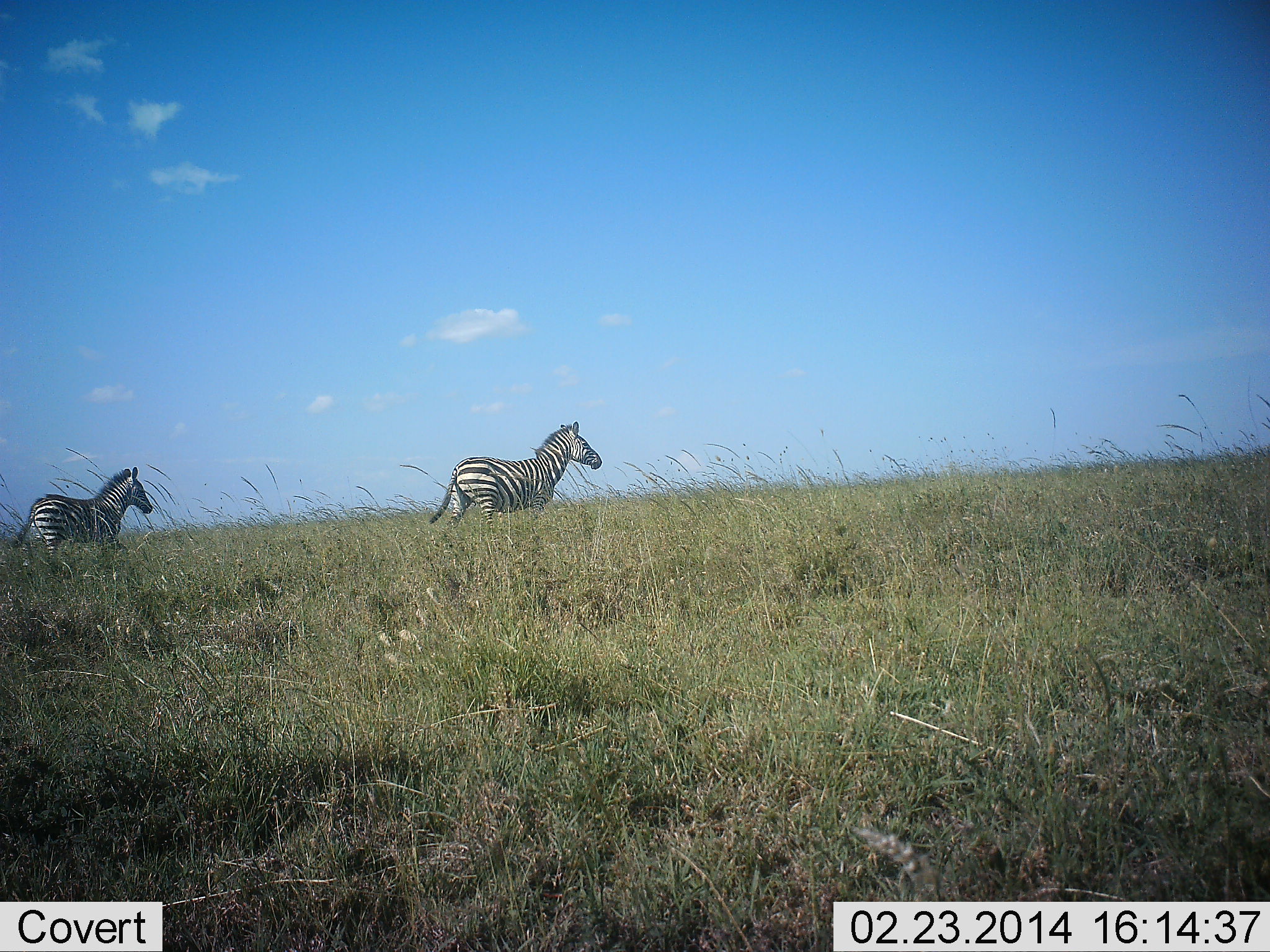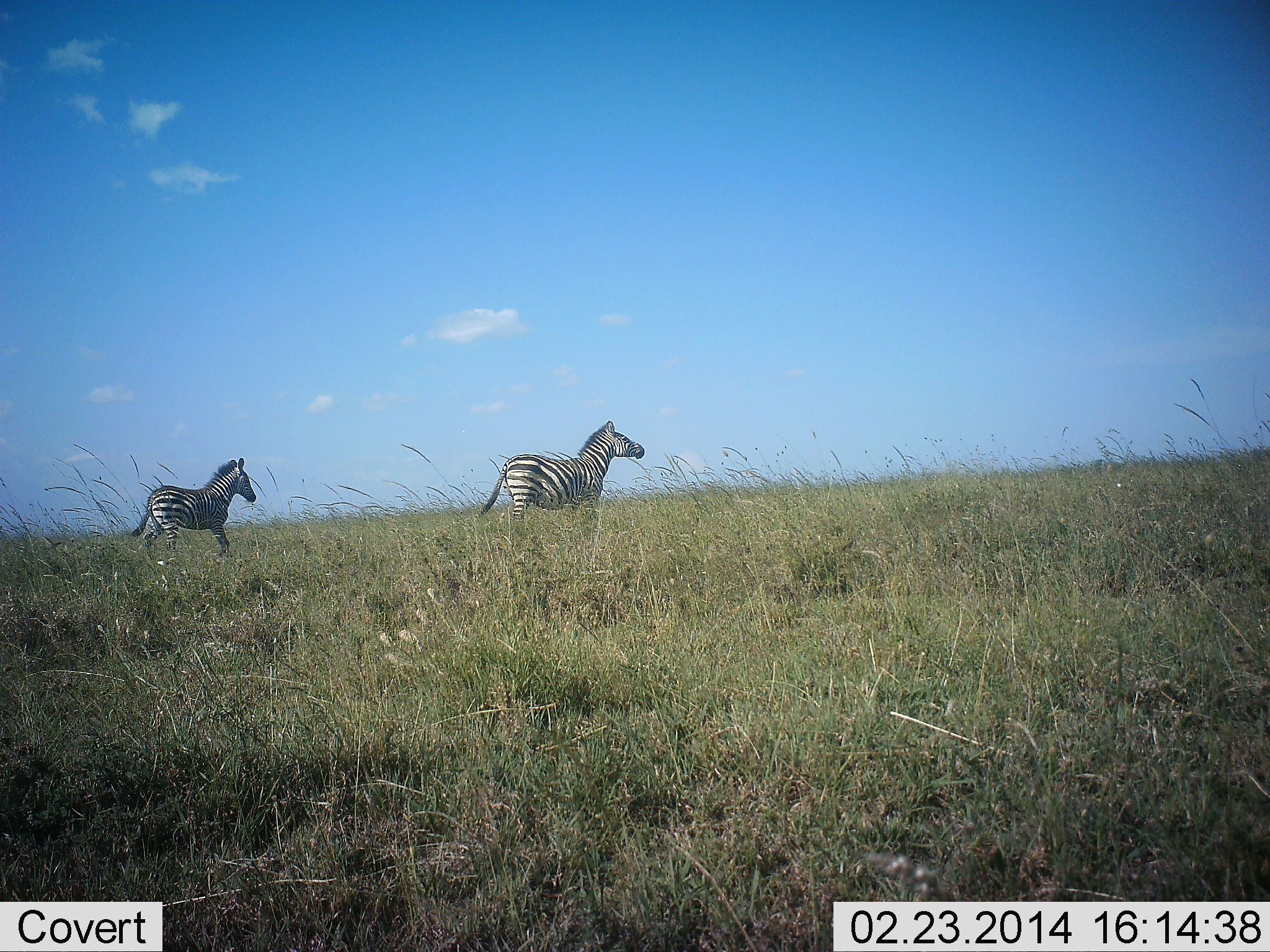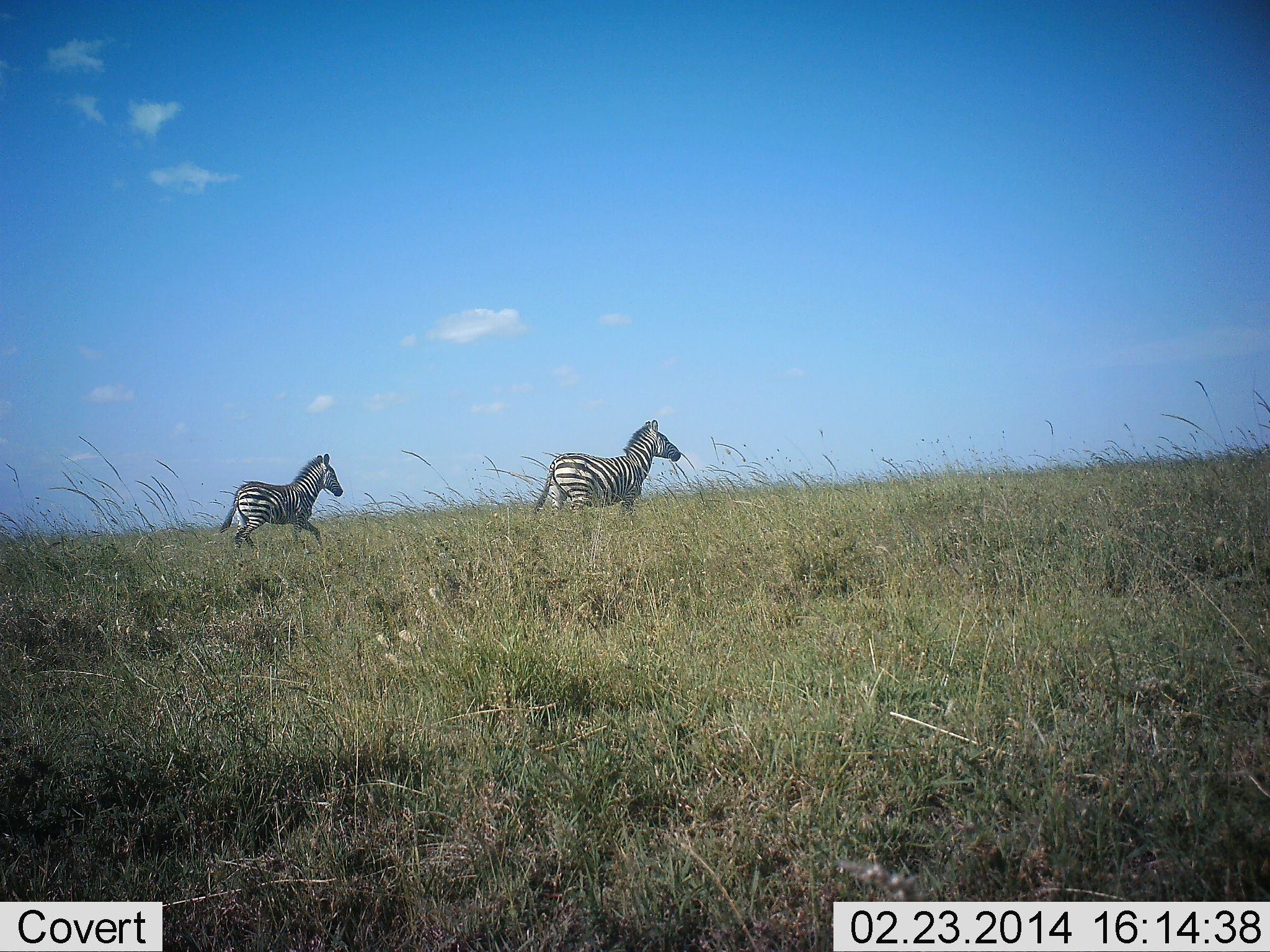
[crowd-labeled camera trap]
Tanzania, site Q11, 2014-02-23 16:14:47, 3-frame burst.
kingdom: Animalia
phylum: Chordata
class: Mammalia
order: Perissodactyla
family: Equidae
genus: Equus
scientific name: Equus quagga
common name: plains zebra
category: zebra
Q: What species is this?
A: Zebra (plains zebra) (Equus quagga).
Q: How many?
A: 2.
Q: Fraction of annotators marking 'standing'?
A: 0%.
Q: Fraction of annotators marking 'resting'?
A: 0%.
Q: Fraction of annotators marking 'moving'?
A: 100%.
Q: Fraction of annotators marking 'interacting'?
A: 0%.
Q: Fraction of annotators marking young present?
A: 10%.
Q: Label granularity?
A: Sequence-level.